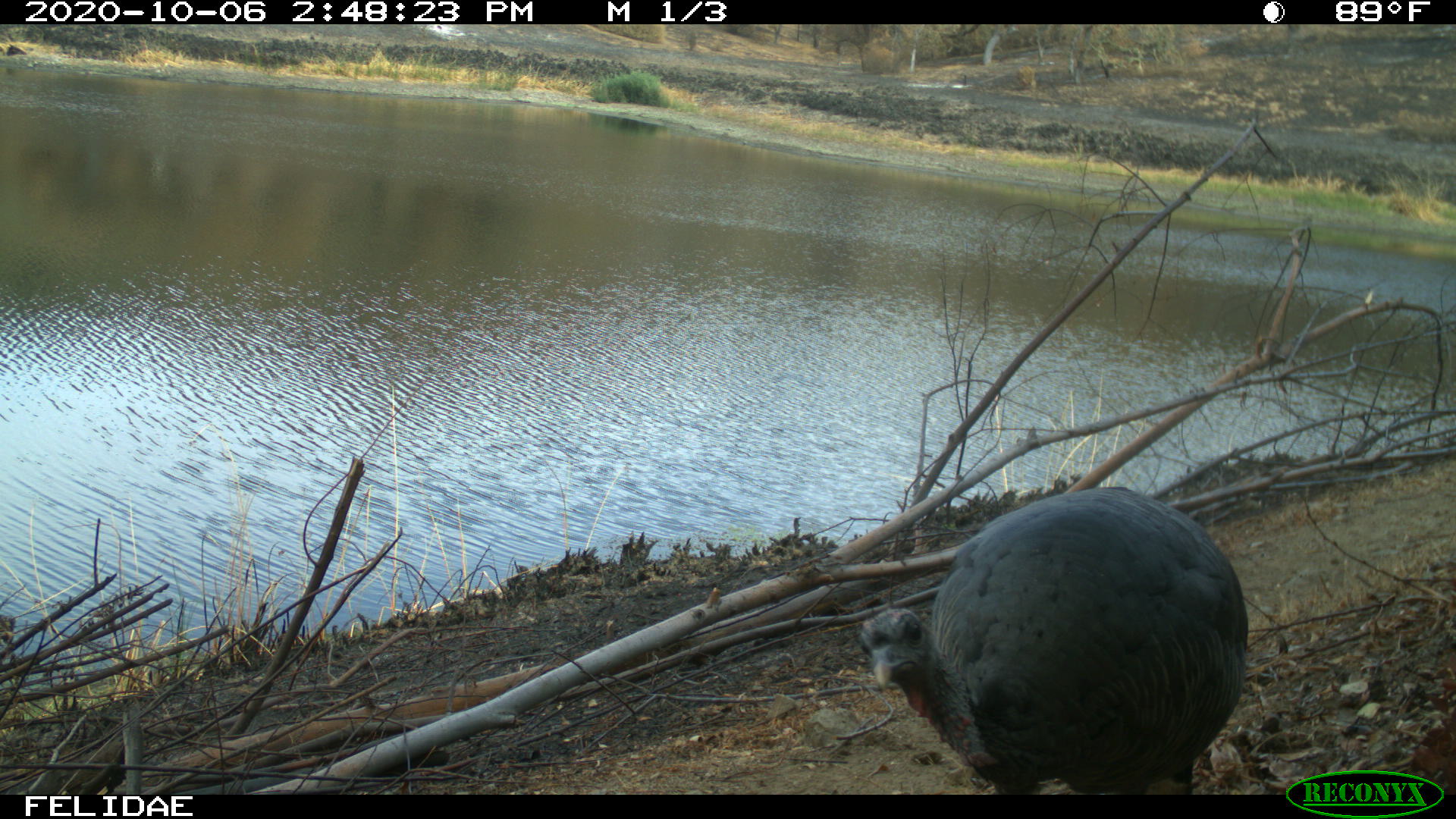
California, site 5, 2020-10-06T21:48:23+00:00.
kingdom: Animalia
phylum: Chordata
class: Aves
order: Galliformes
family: Phasianidae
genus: Meleagris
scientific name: Meleagris gallopavo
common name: turkey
Turkey (Meleagris gallopavo).